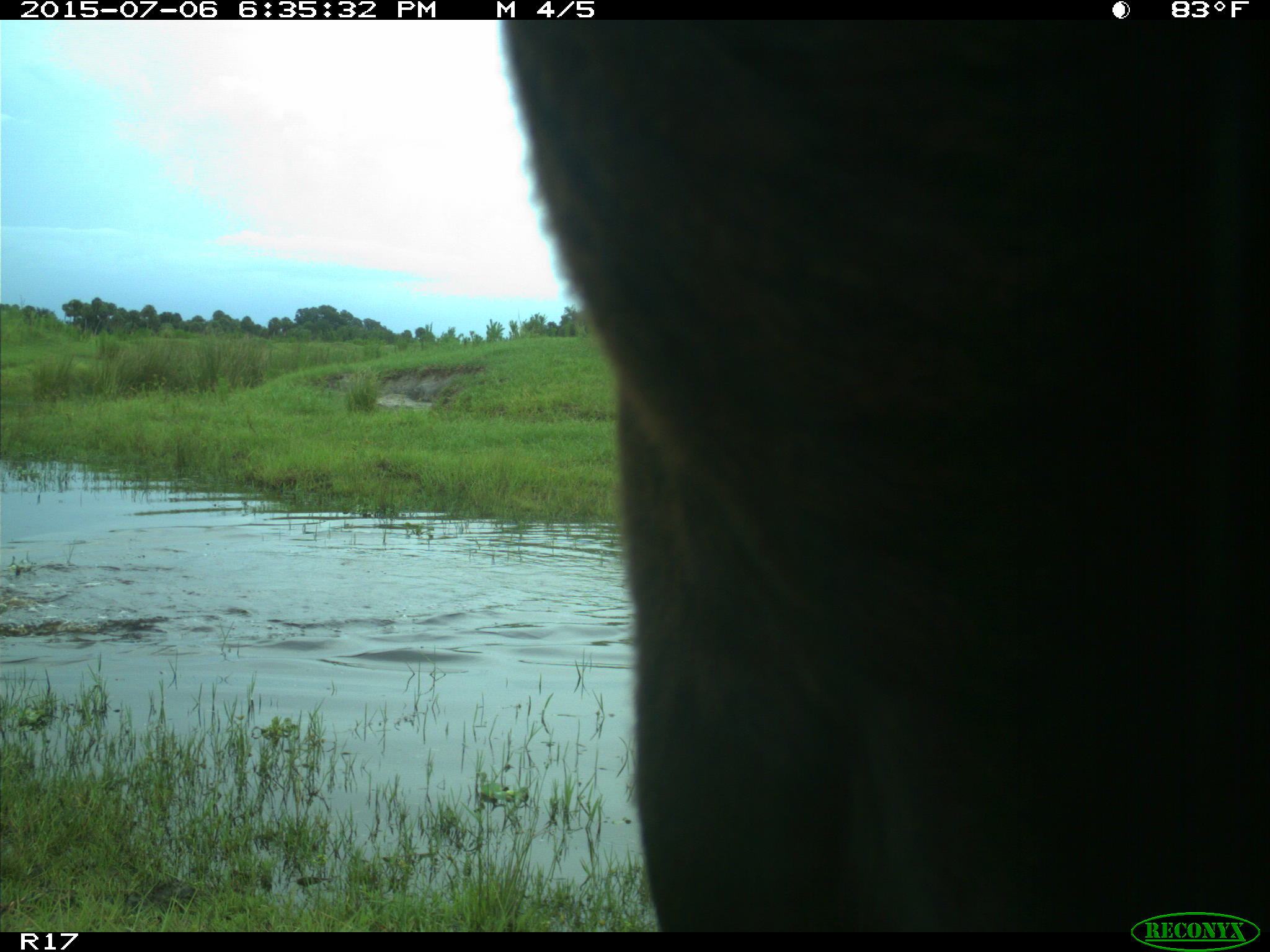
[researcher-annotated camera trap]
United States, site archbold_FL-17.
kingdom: Animalia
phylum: Chordata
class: Mammalia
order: Artiodactyla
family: Bovidae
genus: Bos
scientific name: Bos taurus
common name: domestic cow